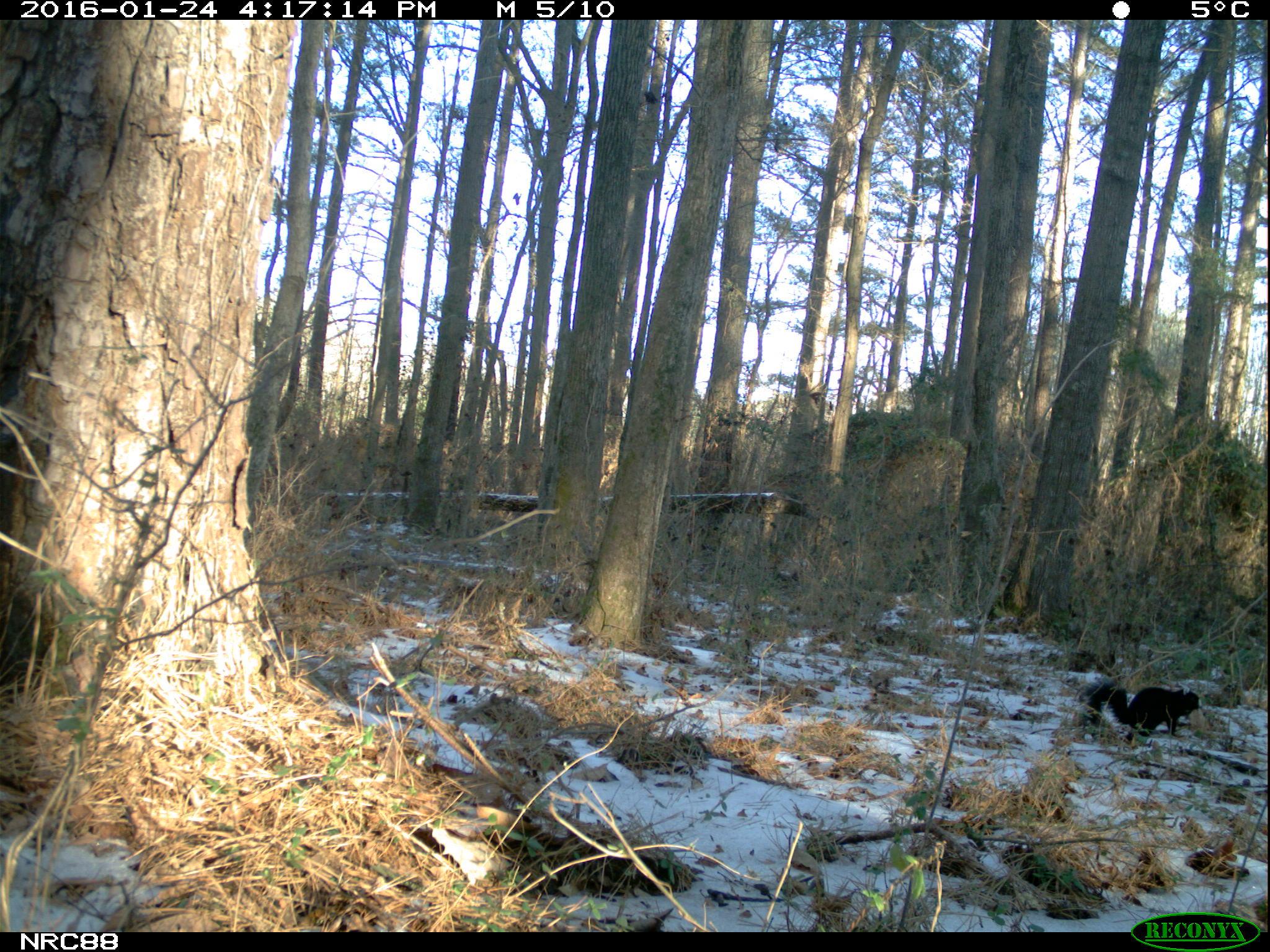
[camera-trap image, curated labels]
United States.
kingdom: Animalia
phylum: Chordata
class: Mammalia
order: Rodentia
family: Sciuridae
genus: Sciurus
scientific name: Sciurus niger cinereus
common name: eastern fox squirrel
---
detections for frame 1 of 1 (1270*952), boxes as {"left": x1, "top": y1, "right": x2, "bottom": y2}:
Eastern Fox Squirrel: {"left": 1074, "top": 674, "right": 1205, "bottom": 741}